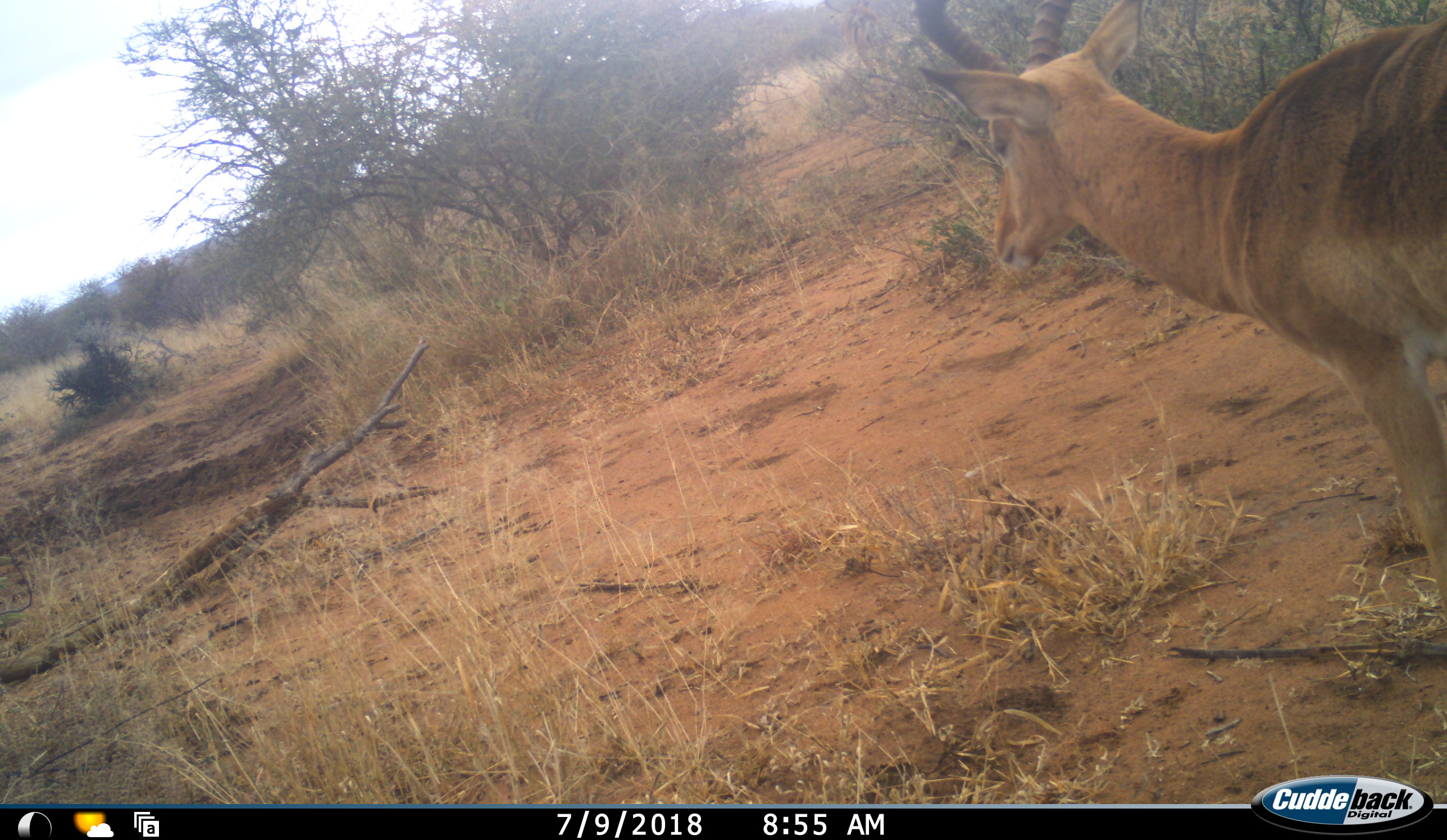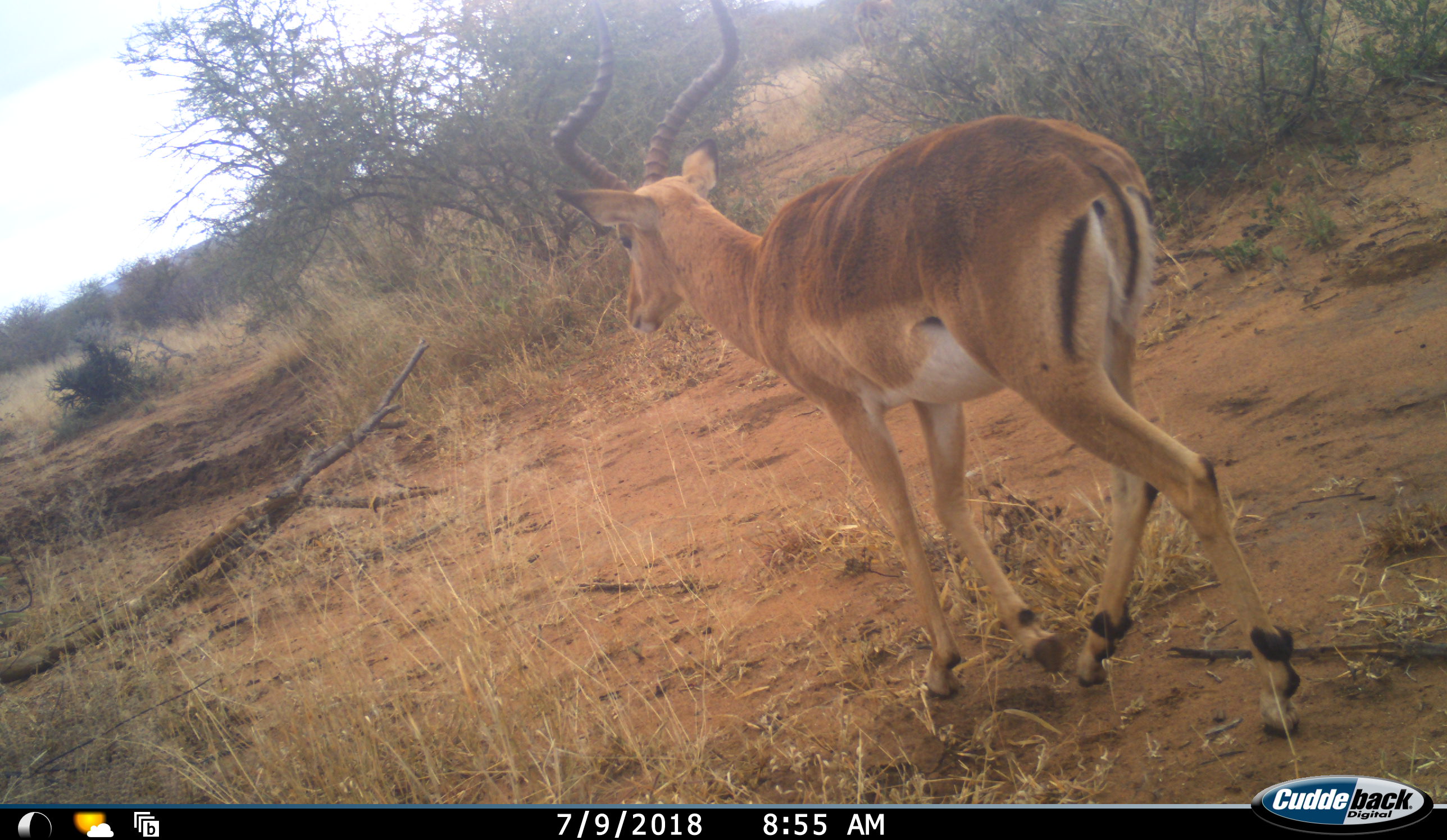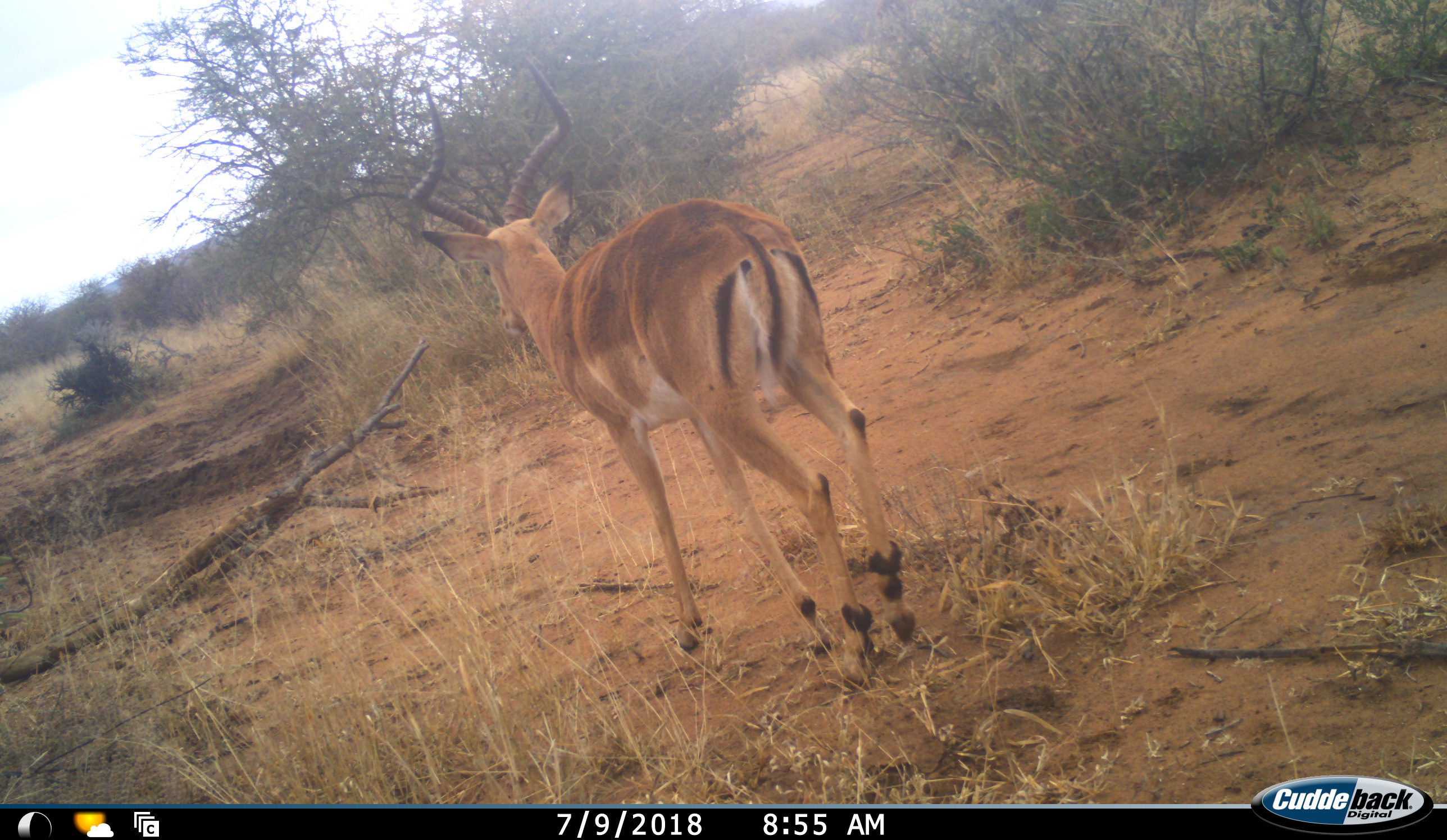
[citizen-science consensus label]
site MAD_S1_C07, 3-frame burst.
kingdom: Animalia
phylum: Chordata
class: Mammalia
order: Artiodactyla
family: Bovidae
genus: Aepyceros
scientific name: Aepyceros melampus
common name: impala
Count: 1.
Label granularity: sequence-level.